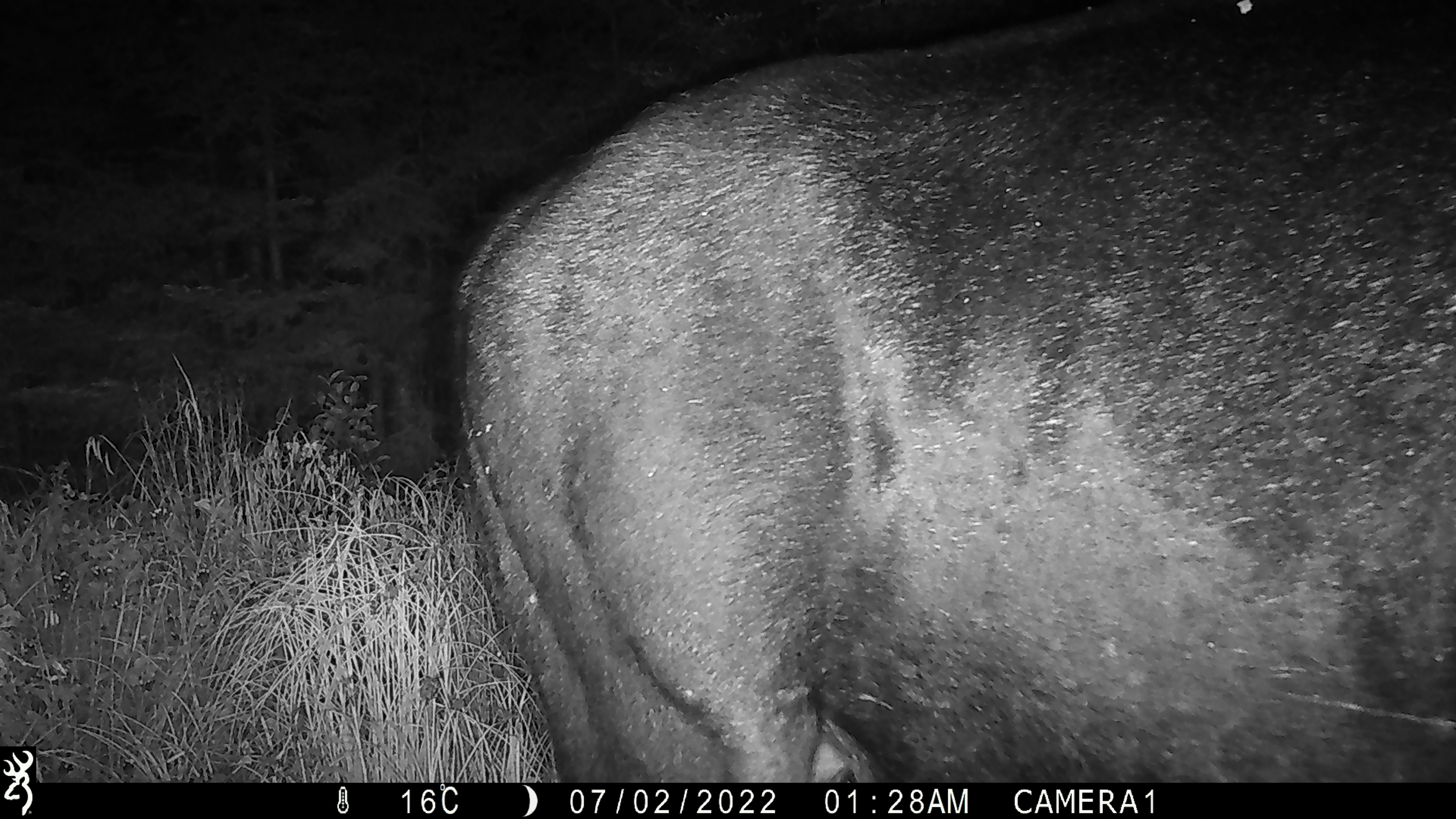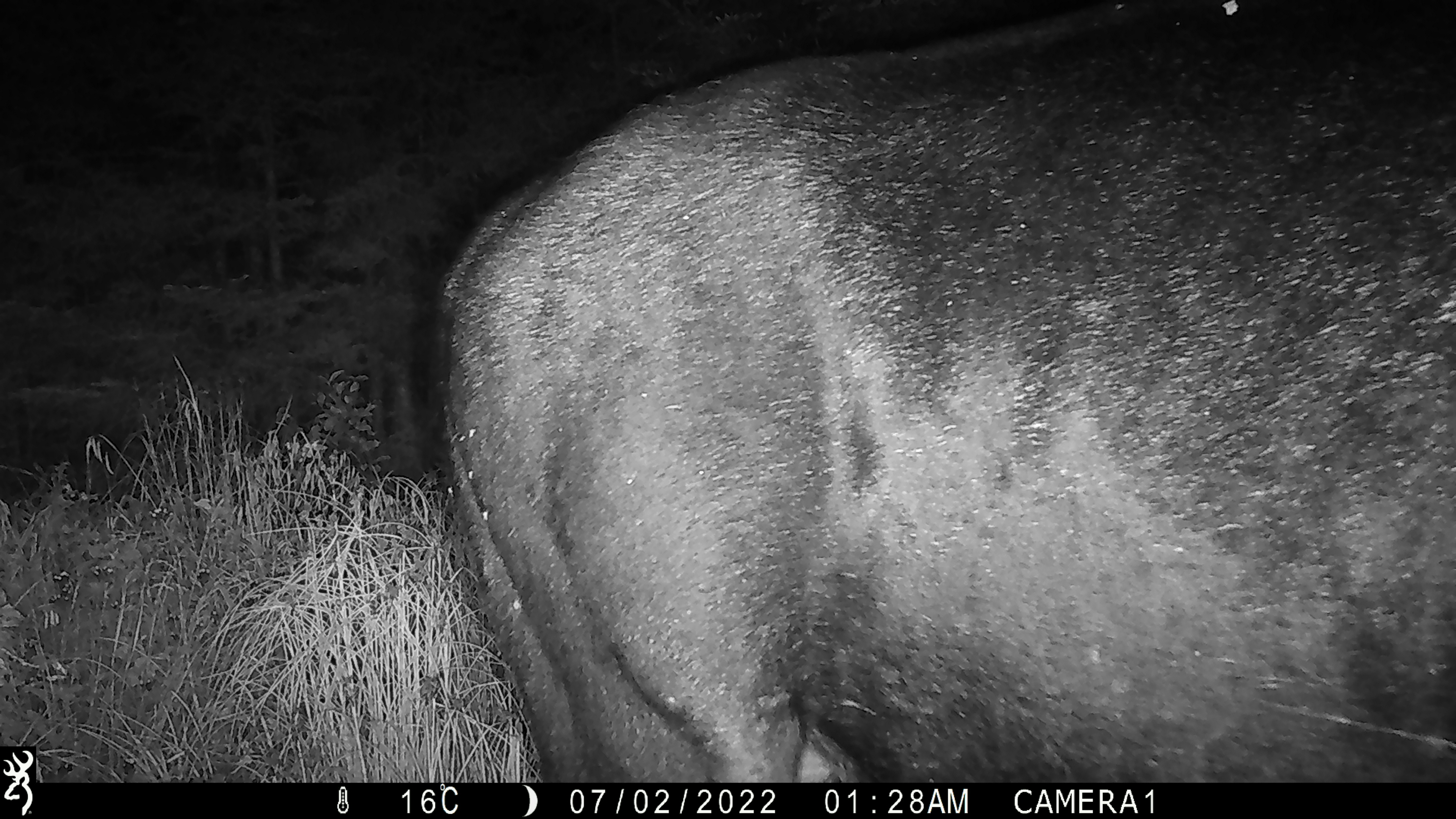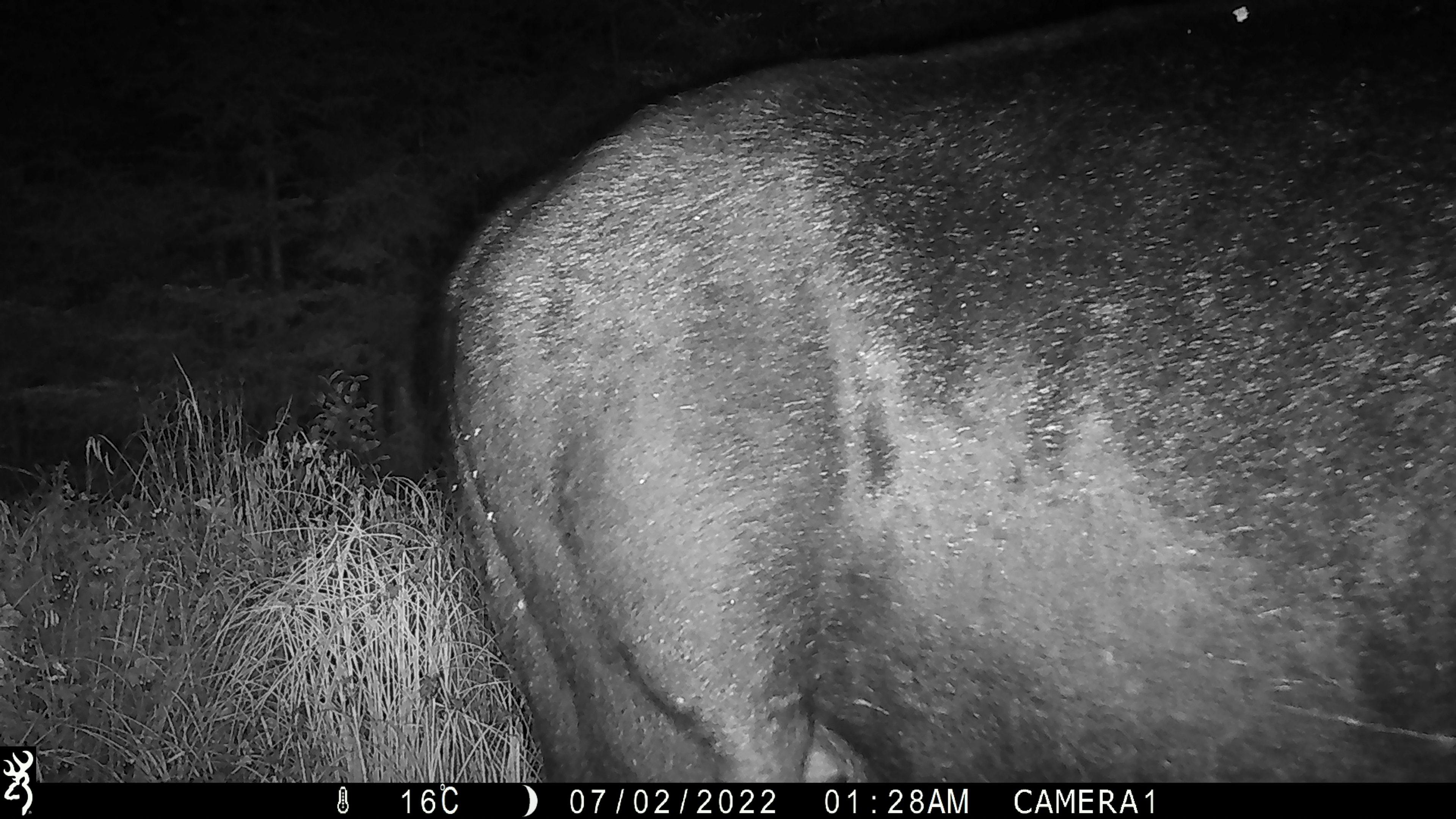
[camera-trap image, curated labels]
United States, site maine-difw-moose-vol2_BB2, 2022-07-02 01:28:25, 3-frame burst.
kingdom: Animalia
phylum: Chordata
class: Mammalia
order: Artiodactyla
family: Cervidae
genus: Alces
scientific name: Alces alces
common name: moose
Moose (Alces alces).